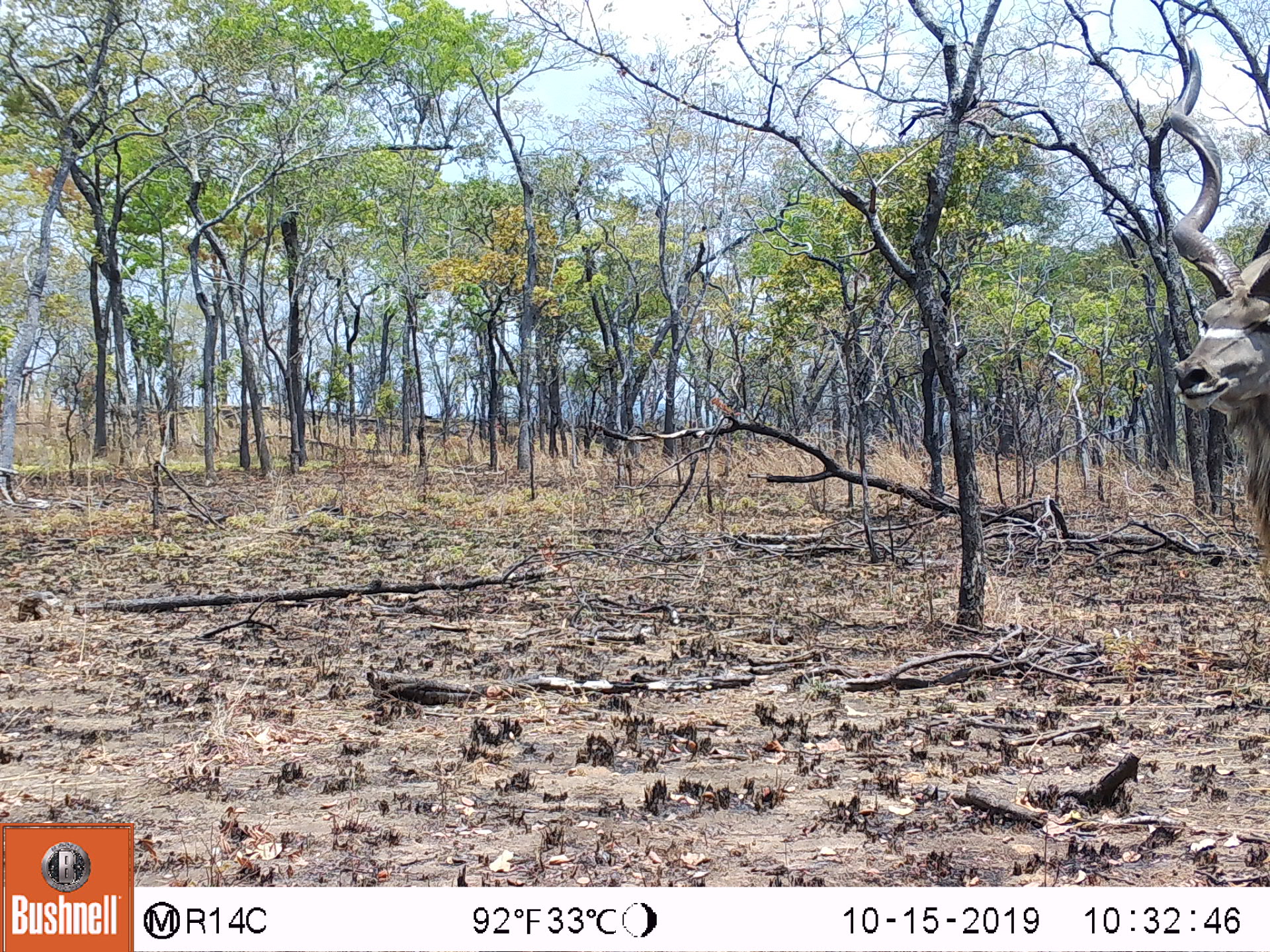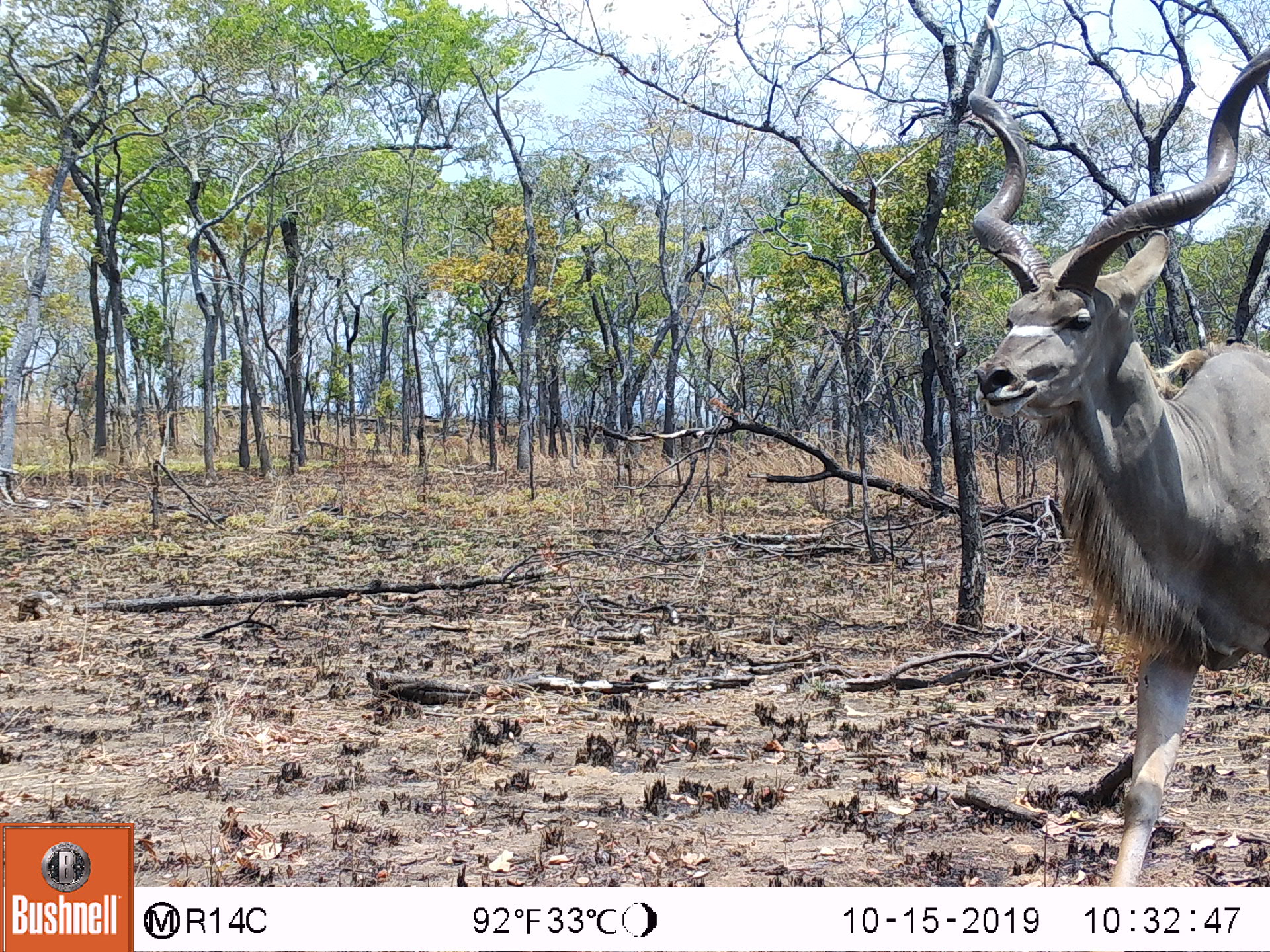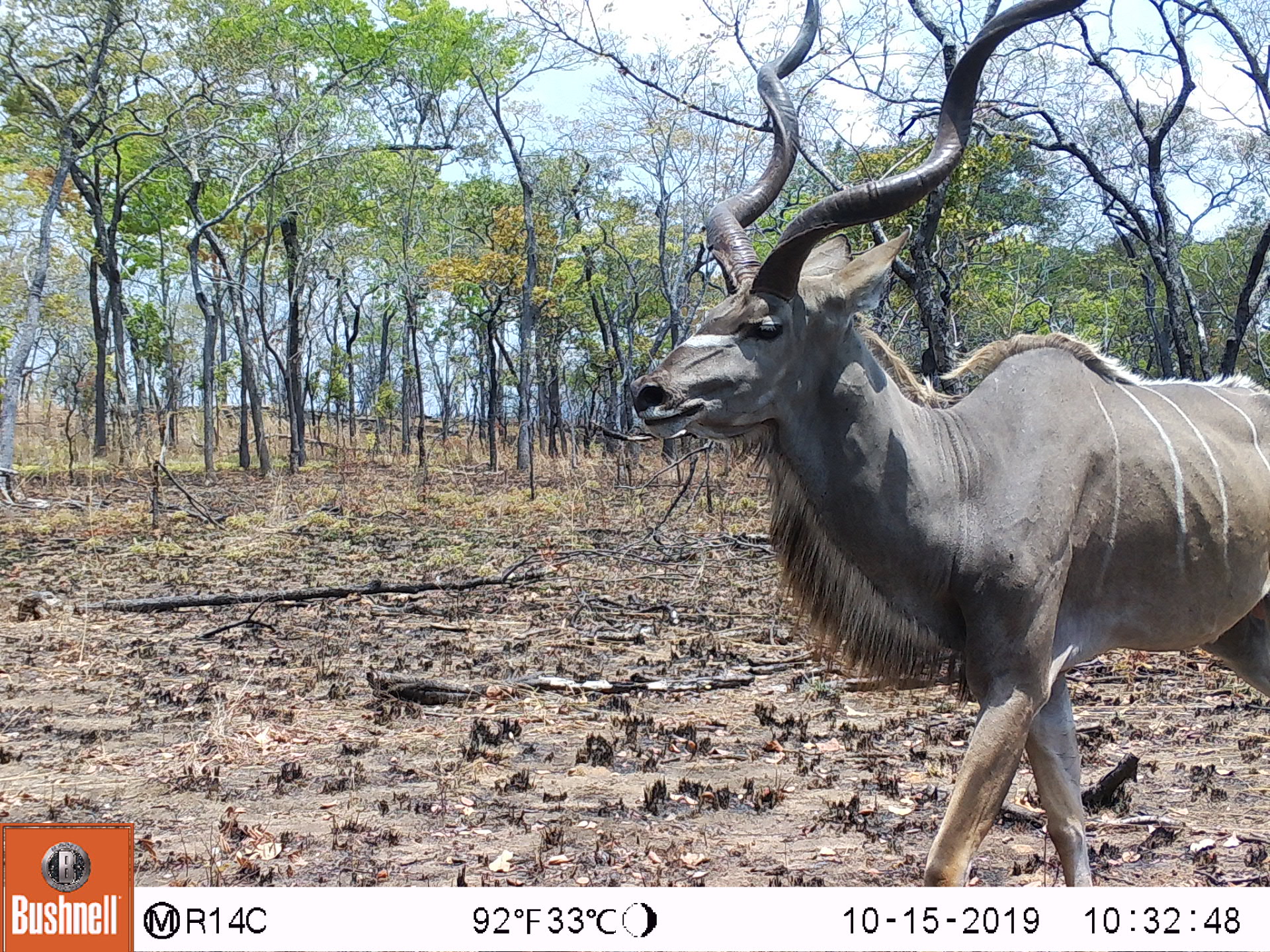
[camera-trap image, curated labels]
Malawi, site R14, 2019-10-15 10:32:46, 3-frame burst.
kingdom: Animalia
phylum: Chordata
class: Mammalia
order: Artiodactyla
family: Bovidae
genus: Tragelaphus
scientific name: Tragelaphus strepsiceros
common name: greater kudu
Greater kudu (Tragelaphus strepsiceros), count 1.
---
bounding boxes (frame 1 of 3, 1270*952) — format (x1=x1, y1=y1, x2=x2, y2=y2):
greater kudu: (x1=1167, y1=20, x2=1262, y2=591)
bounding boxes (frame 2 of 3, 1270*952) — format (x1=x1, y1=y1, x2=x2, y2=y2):
greater kudu: (x1=963, y1=7, x2=1262, y2=879)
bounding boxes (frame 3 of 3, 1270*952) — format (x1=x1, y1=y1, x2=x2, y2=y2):
greater kudu: (x1=629, y1=5, x2=1262, y2=875)